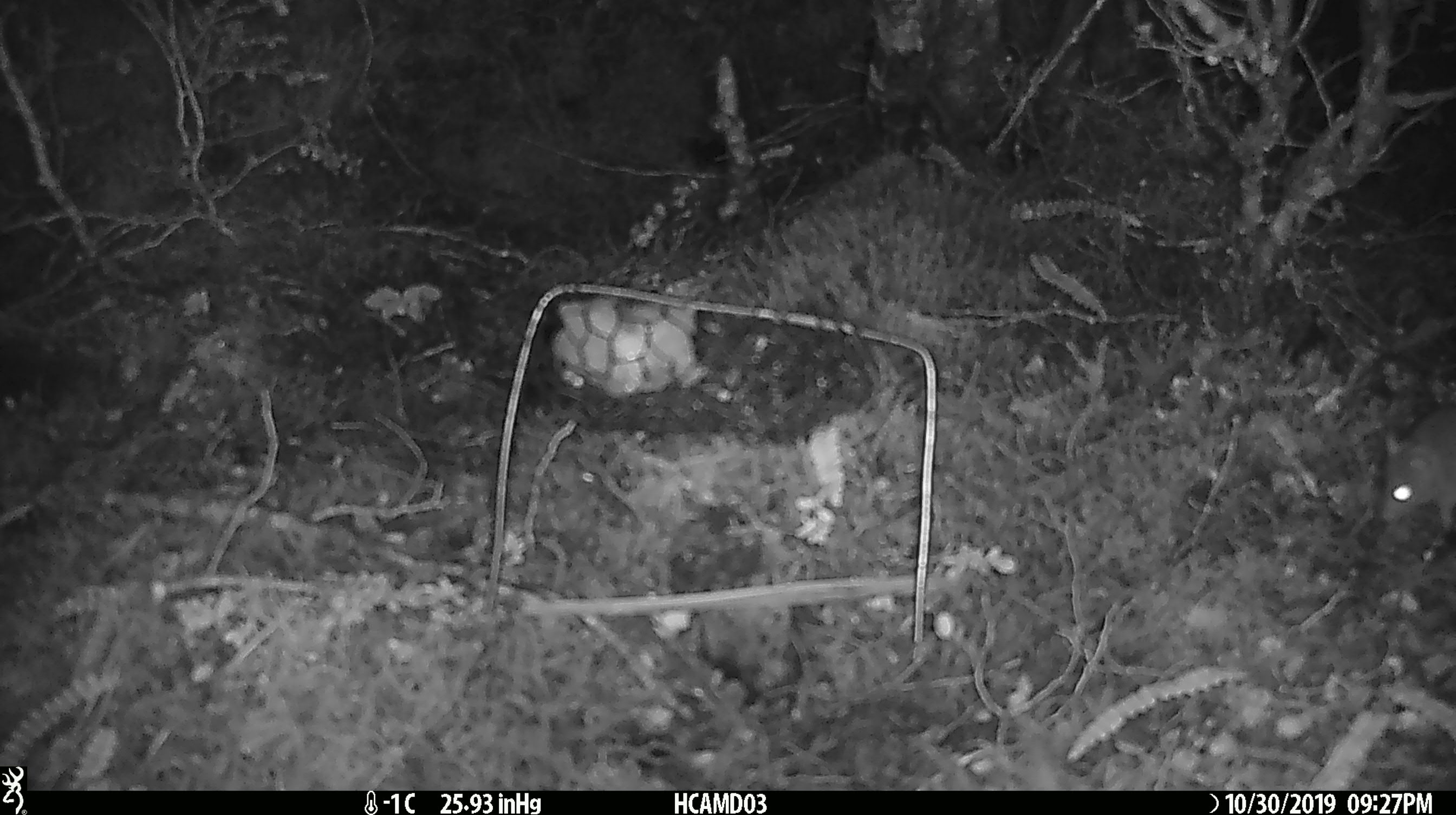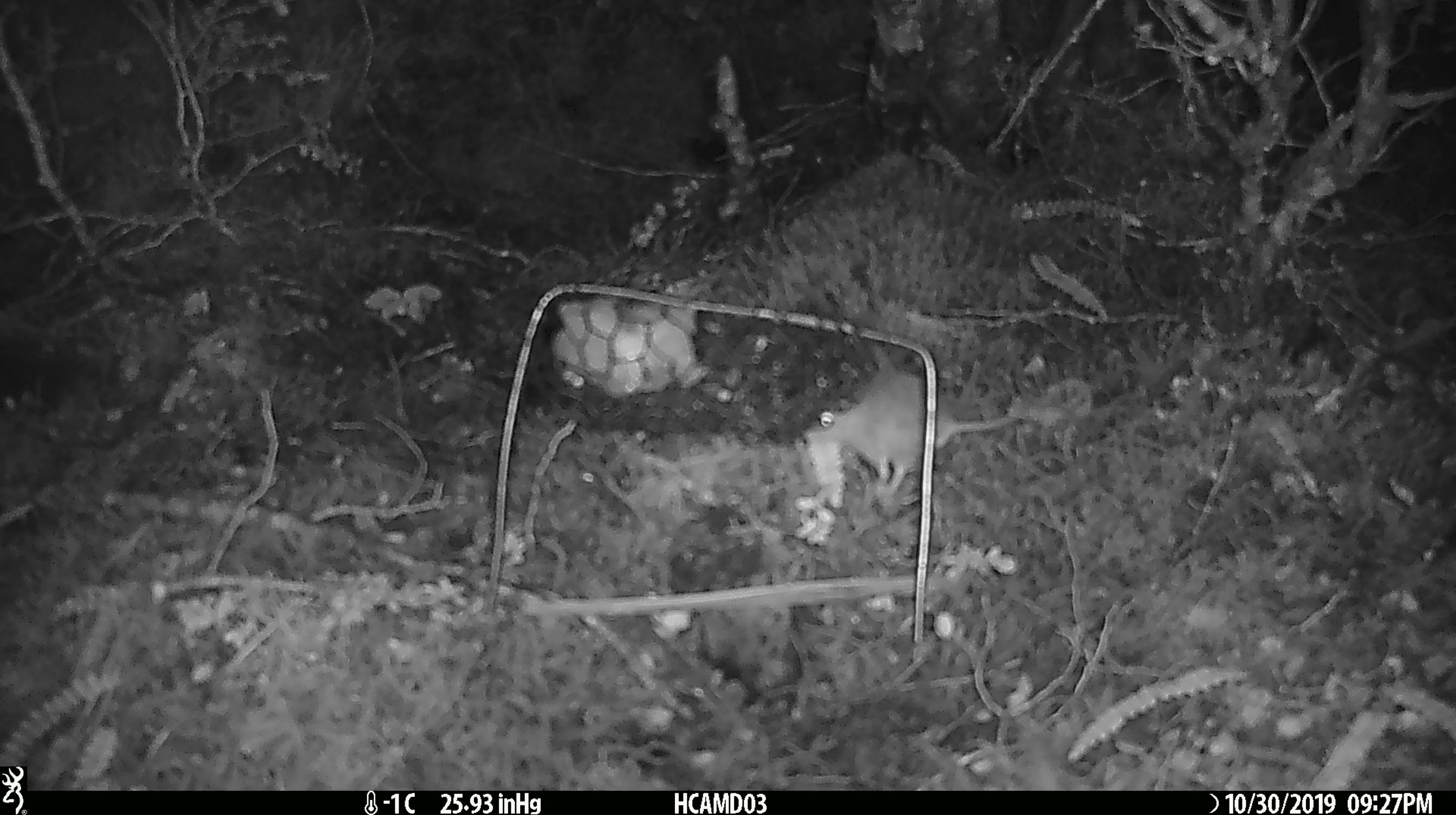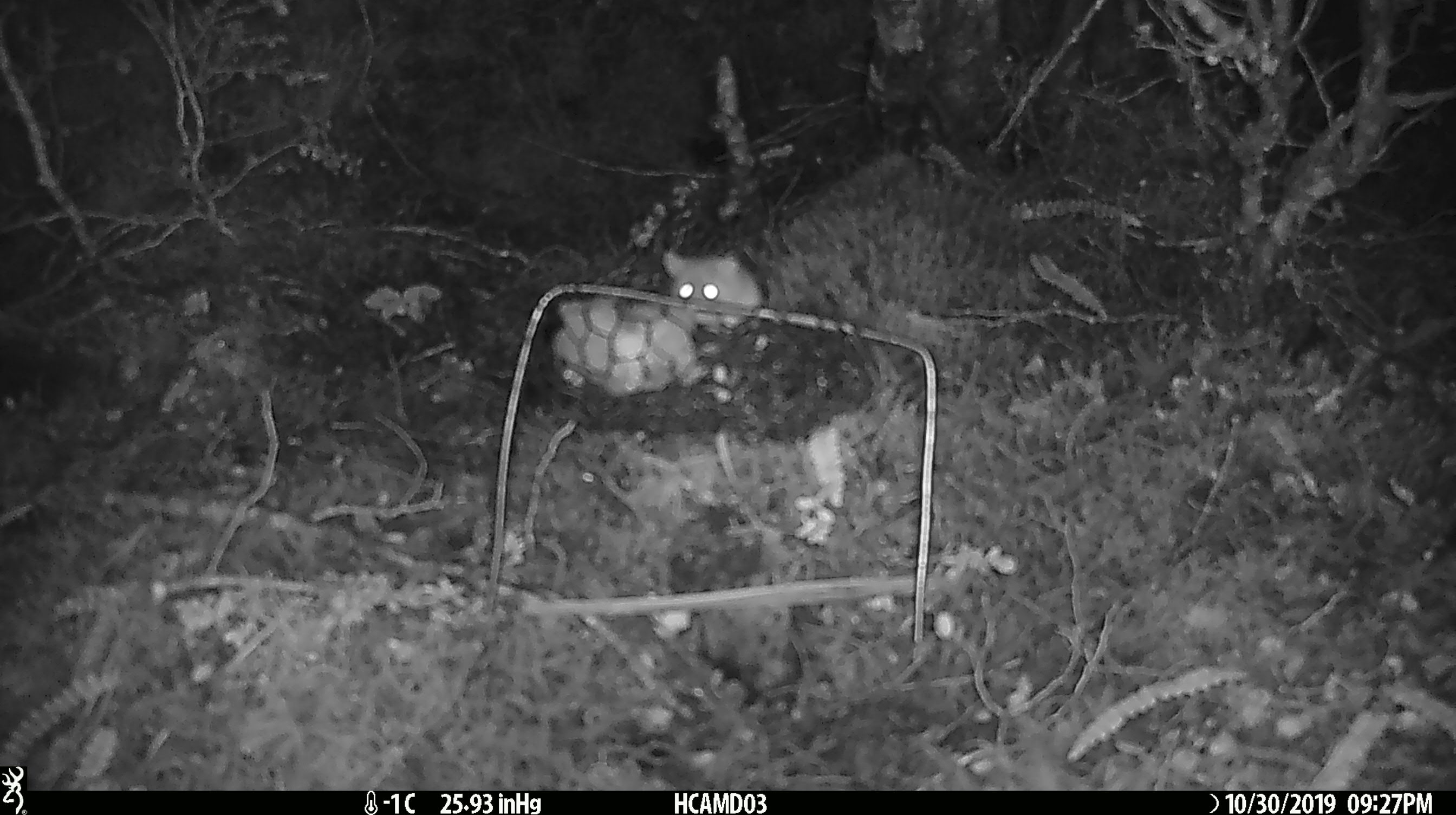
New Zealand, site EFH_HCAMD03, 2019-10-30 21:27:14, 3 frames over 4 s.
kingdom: Animalia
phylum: Chordata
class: Mammalia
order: Rodentia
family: Muridae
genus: Mus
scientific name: Mus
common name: mouse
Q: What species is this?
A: Mouse (Mus).